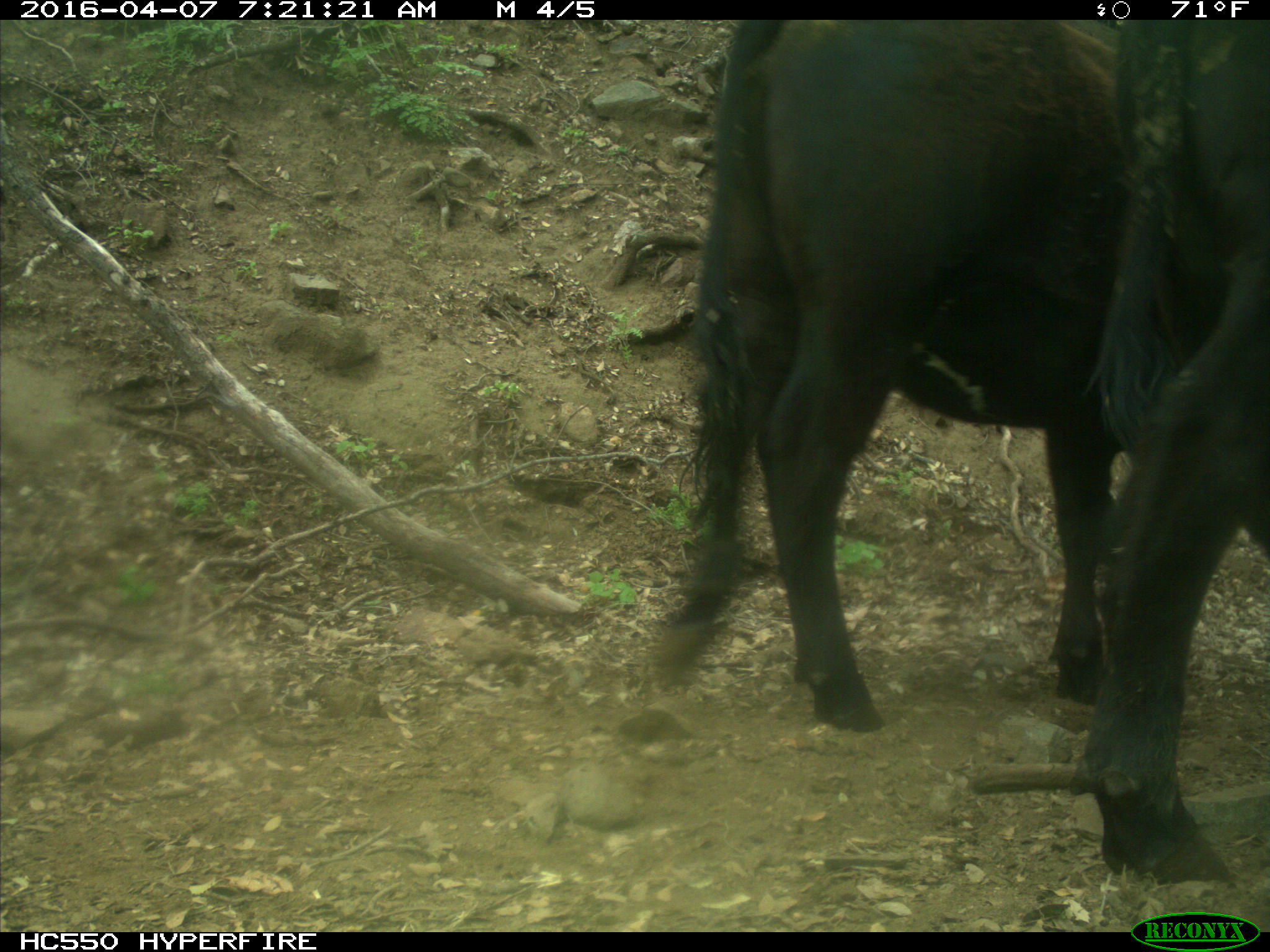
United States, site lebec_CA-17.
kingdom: Animalia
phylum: Chordata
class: Mammalia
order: Artiodactyla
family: Bovidae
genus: Bos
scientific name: Bos taurus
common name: domestic cow